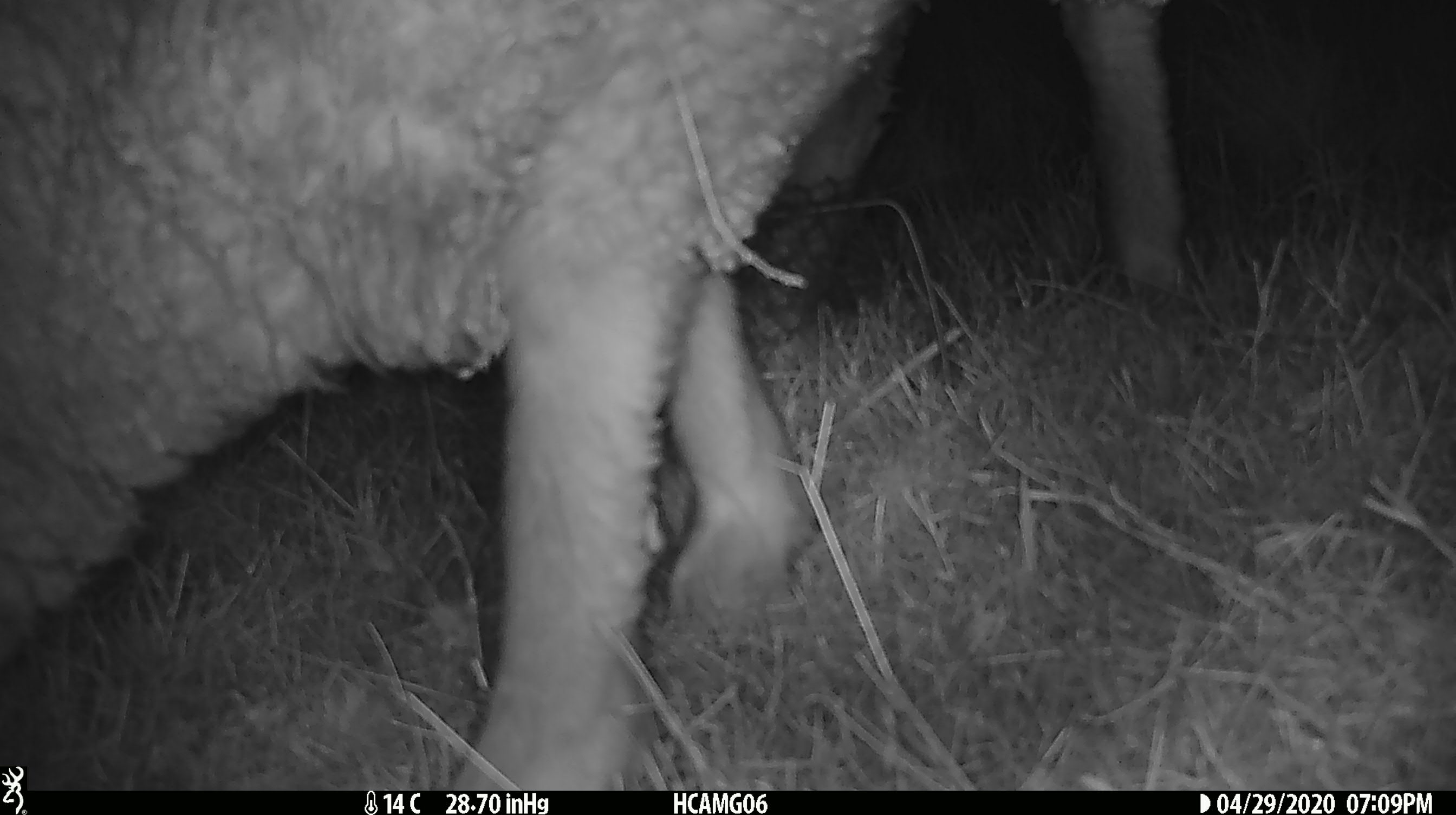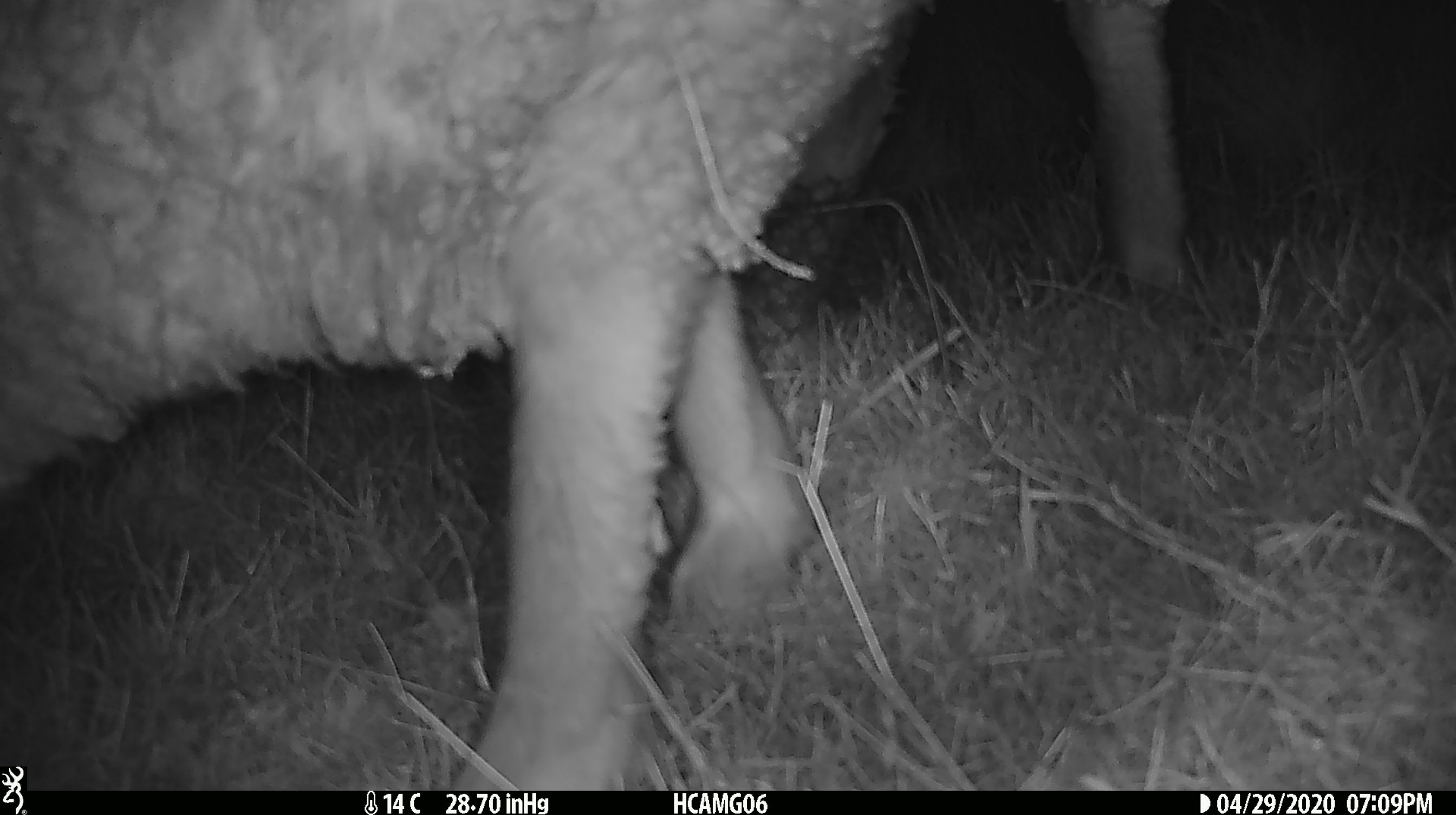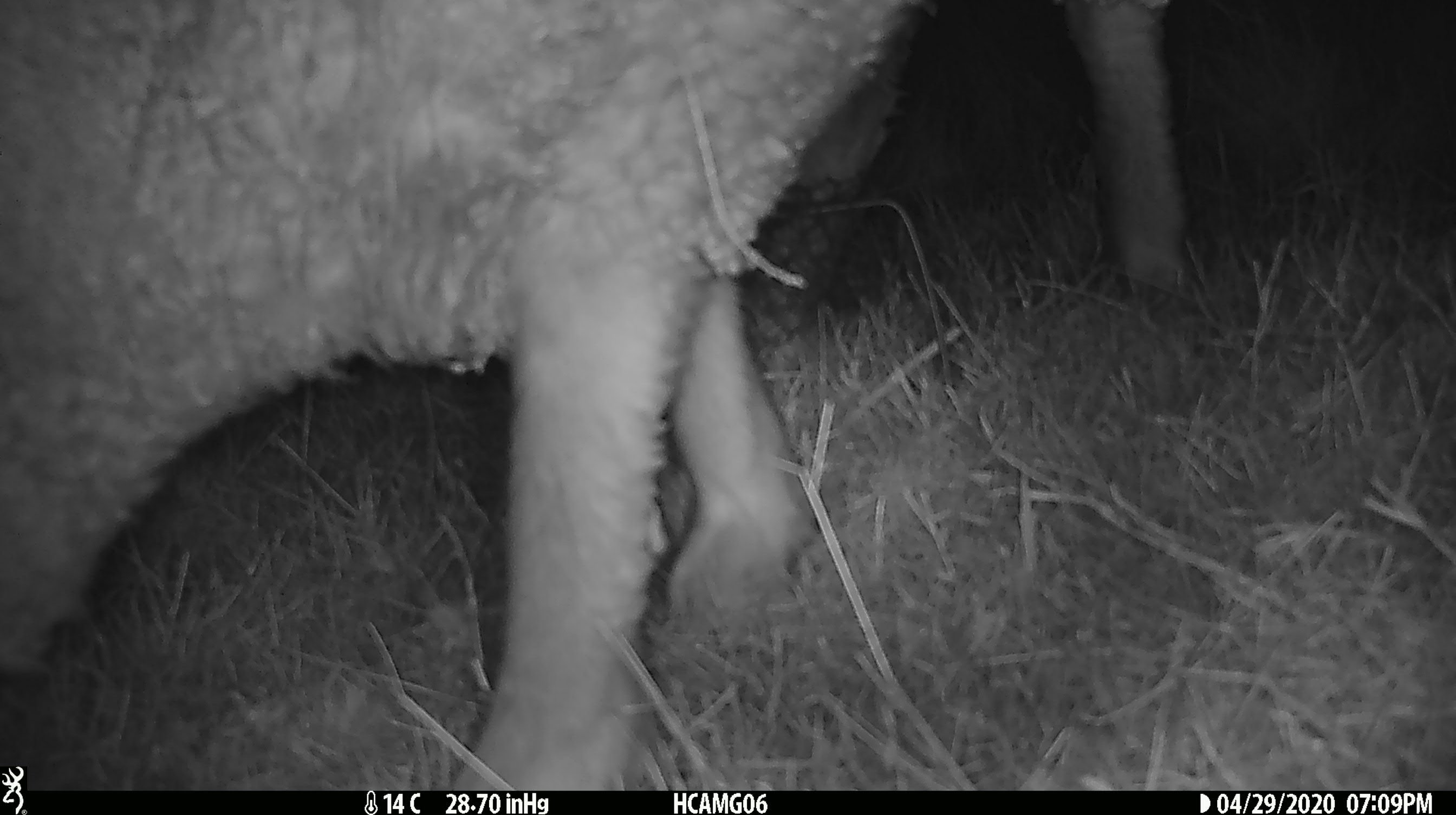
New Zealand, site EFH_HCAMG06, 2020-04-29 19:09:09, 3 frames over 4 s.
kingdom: Animalia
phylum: Chordata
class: Mammalia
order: Artiodactyla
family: Bovidae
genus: Ovis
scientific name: Ovis aries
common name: domestic sheep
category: sheep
Sheep (domestic sheep) (Ovis aries).